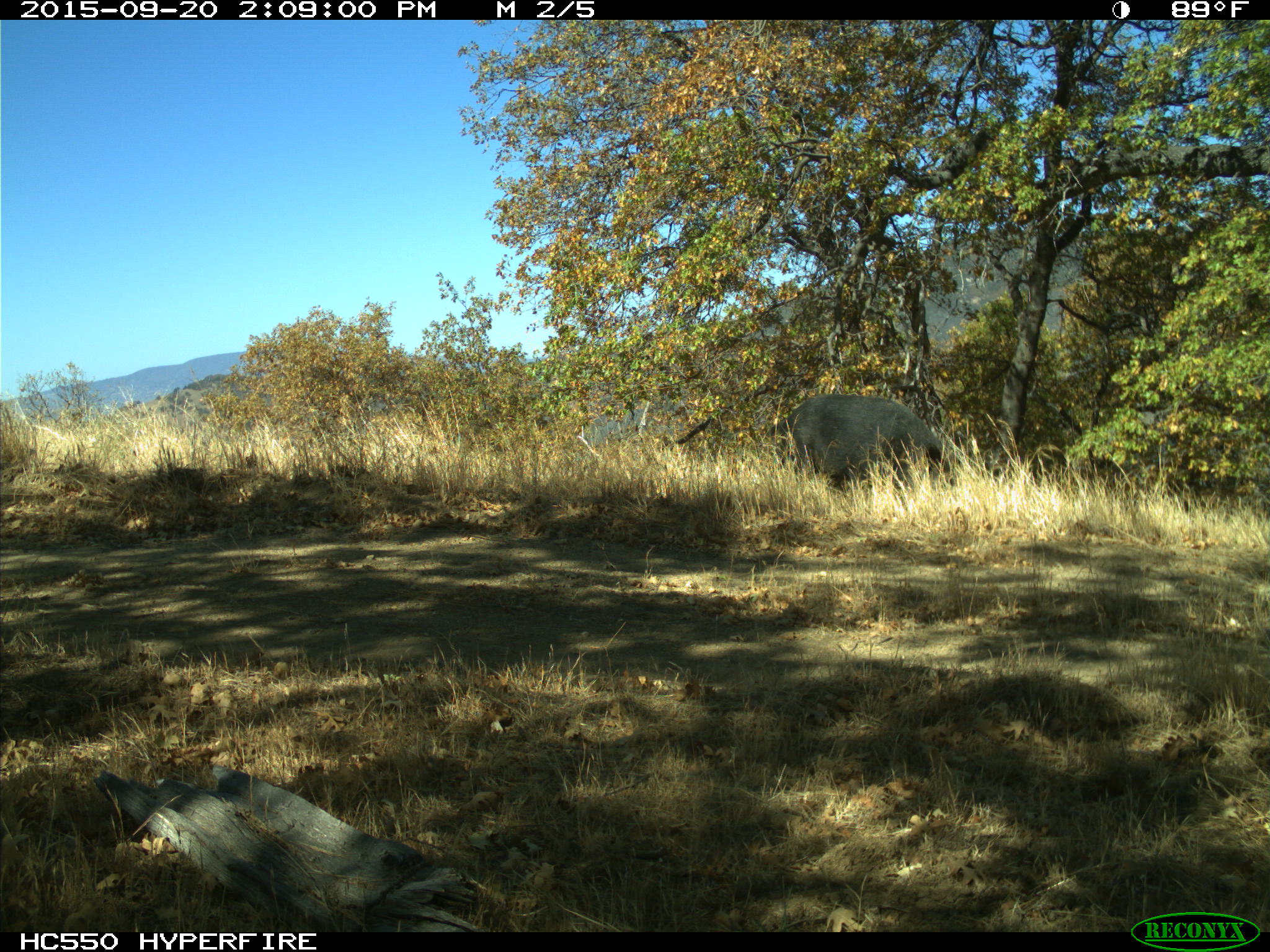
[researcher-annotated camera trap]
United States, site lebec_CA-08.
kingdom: Animalia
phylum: Chordata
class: Mammalia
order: Artiodactyla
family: Suidae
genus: Sus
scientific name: Sus scrofa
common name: wild boar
Sus scrofa (wild boar).